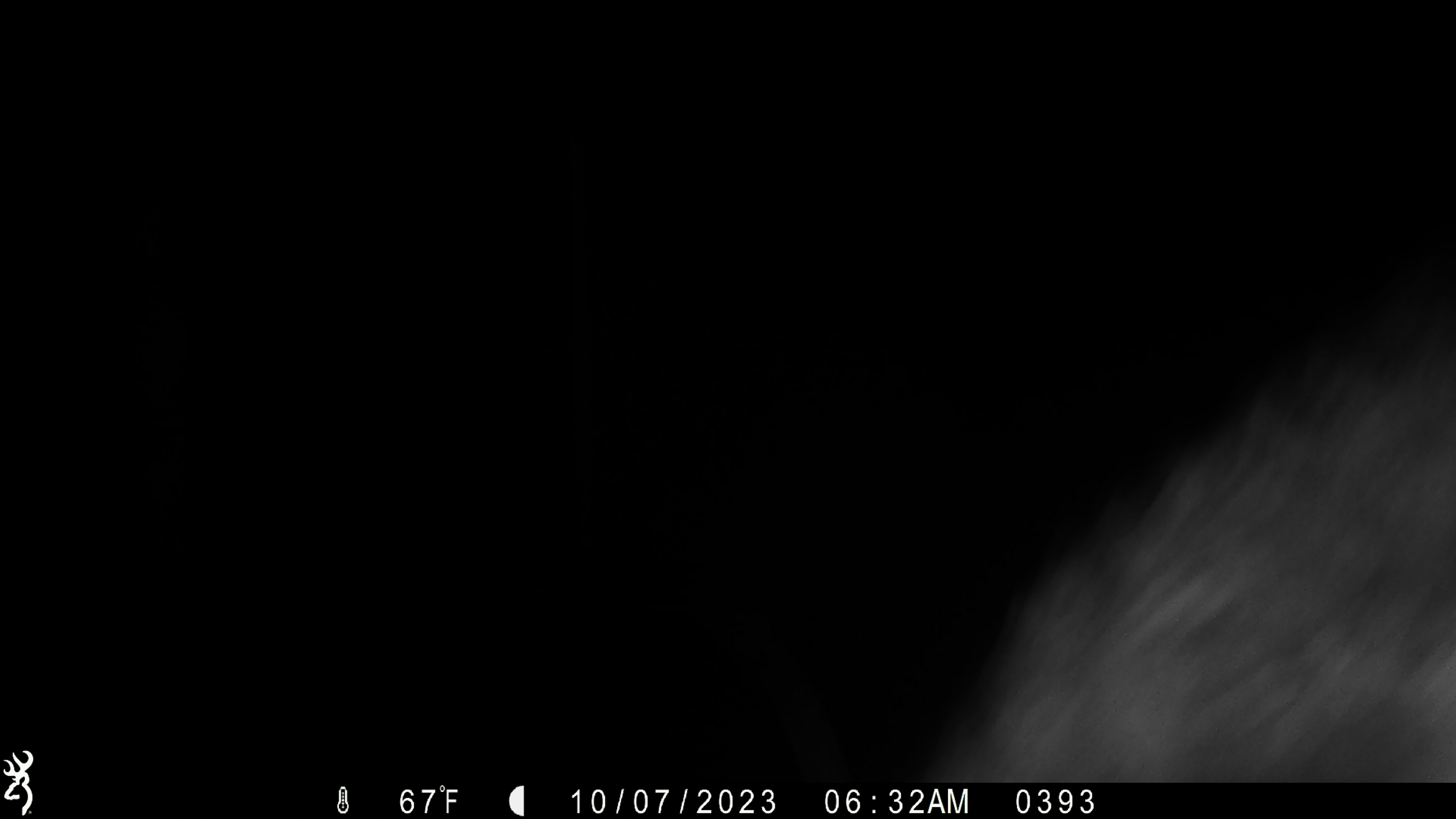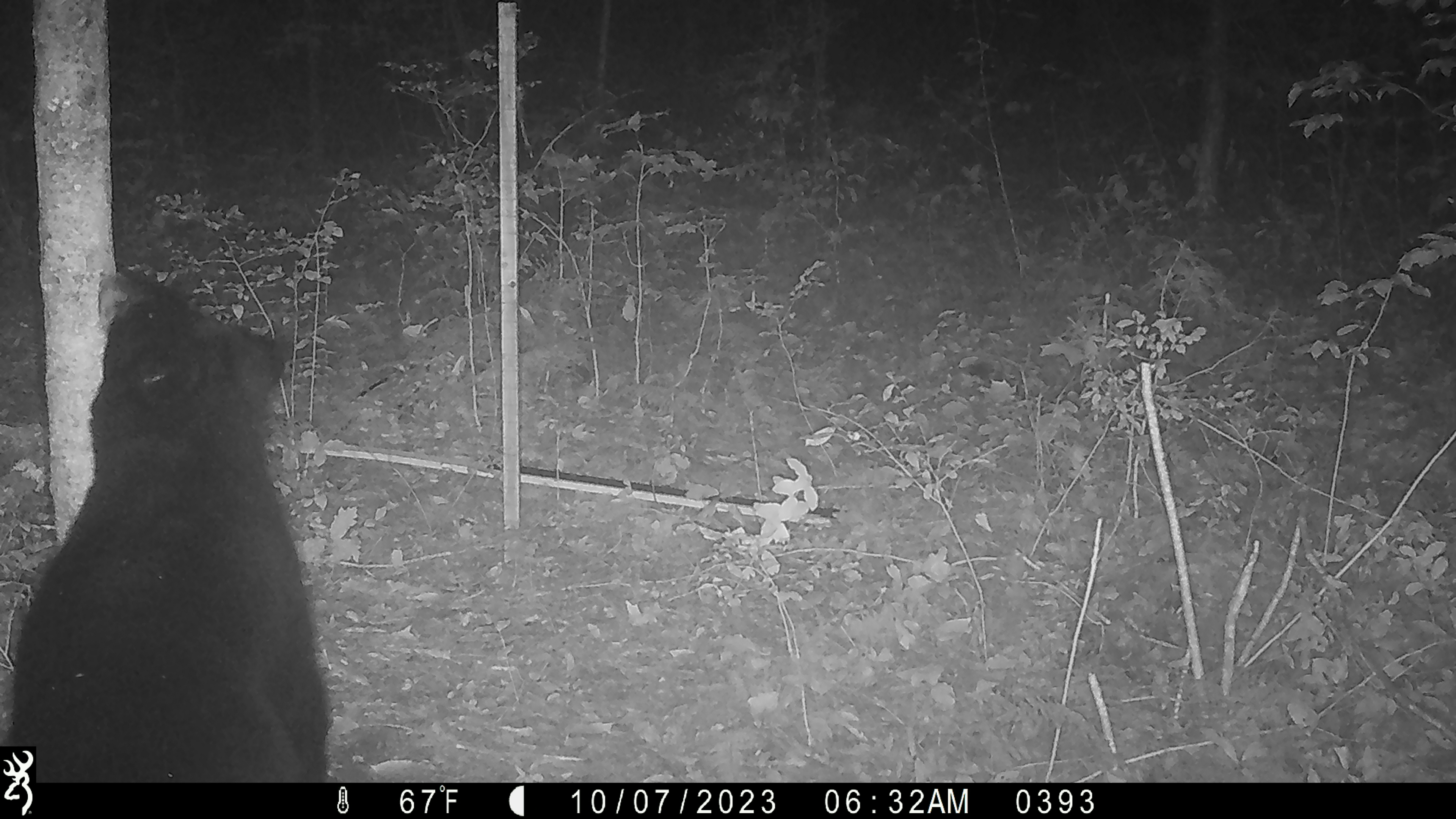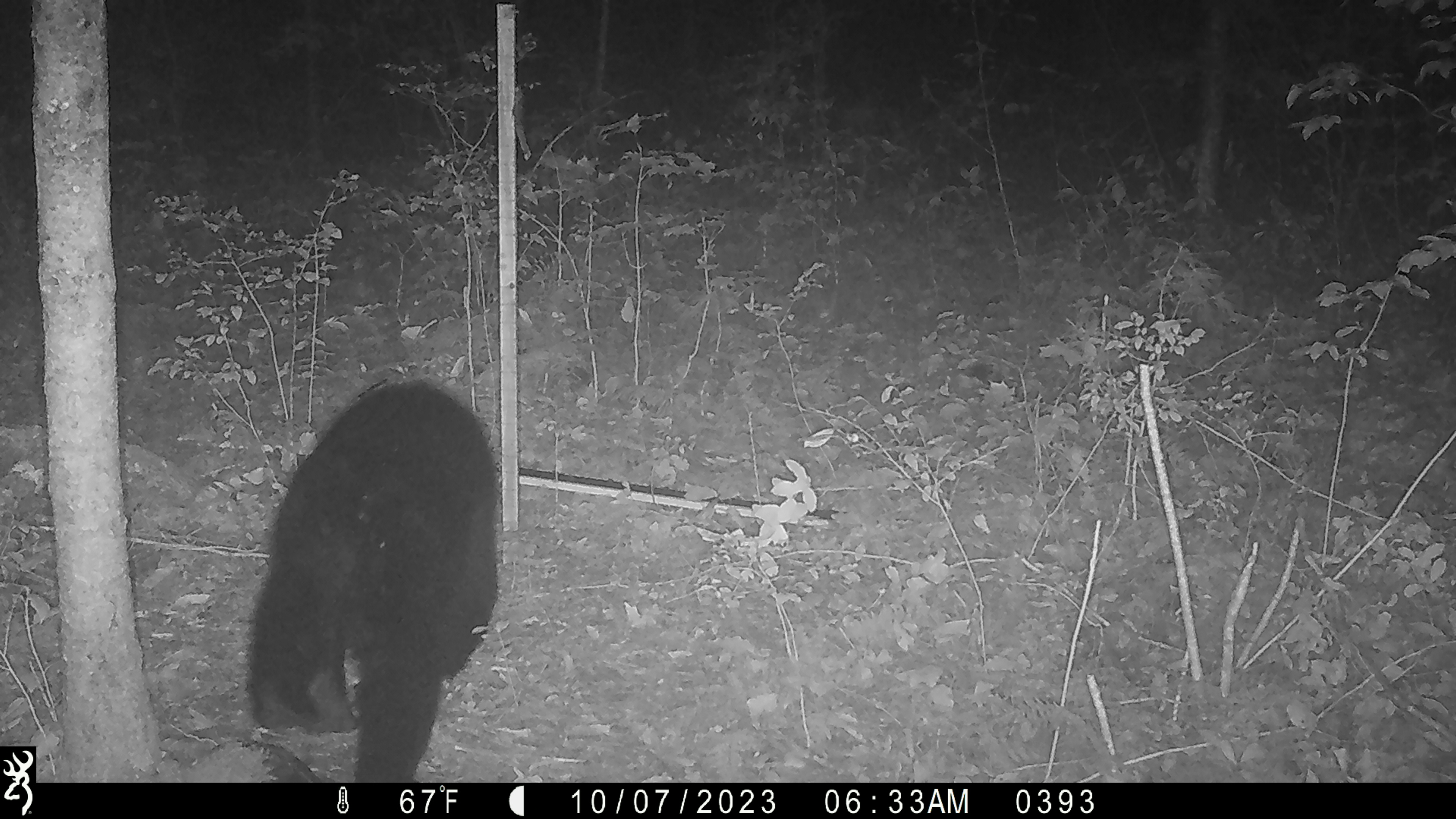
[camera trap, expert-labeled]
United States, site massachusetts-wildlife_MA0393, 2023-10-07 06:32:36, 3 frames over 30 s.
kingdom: Animalia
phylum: Chordata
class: Mammalia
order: Carnivora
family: Ursidae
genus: Ursus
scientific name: Ursus americanus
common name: black bear